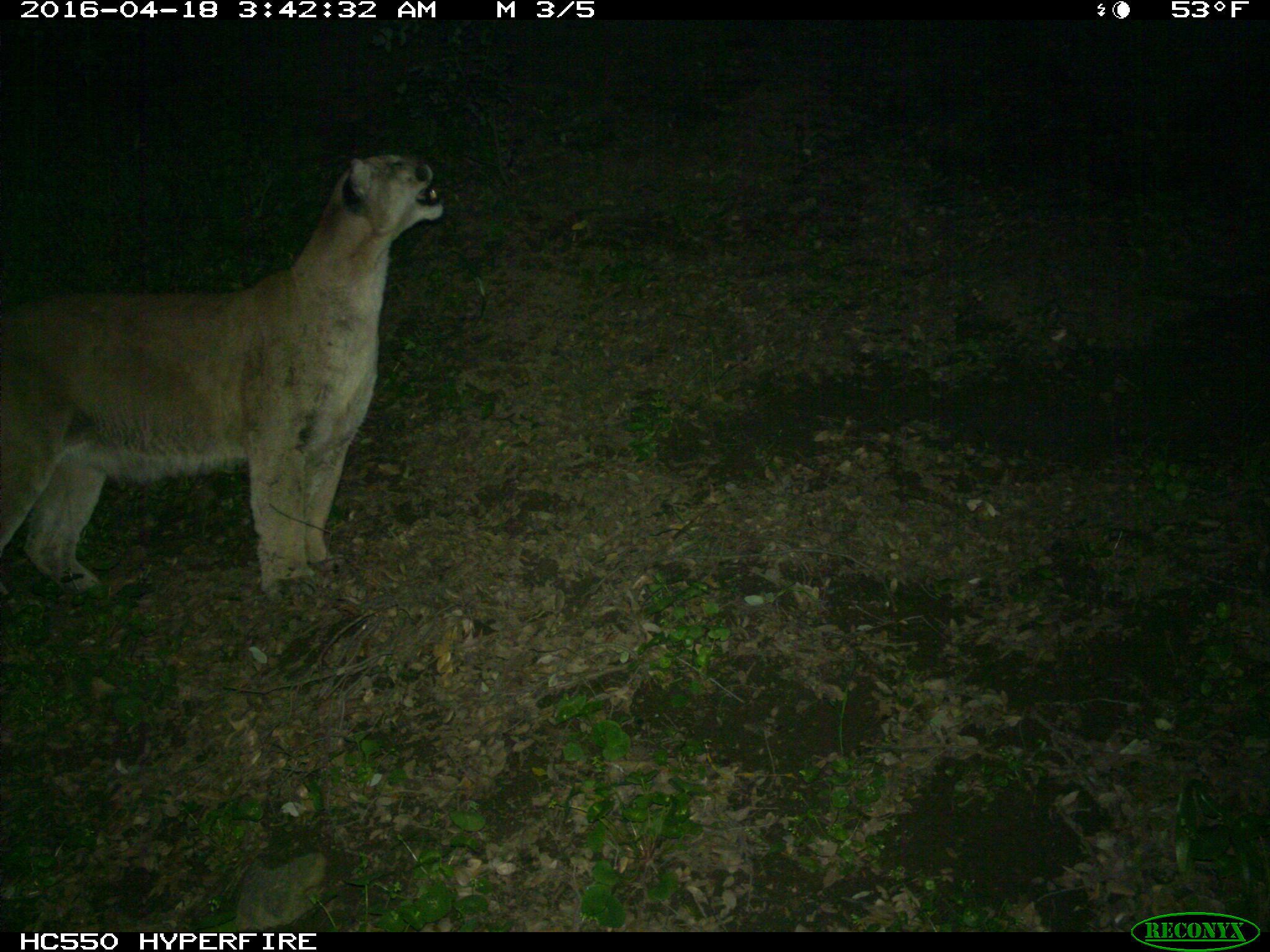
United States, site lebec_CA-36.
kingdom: Animalia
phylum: Chordata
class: Mammalia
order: Carnivora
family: Felidae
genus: Puma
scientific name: Puma concolor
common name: mountain lion